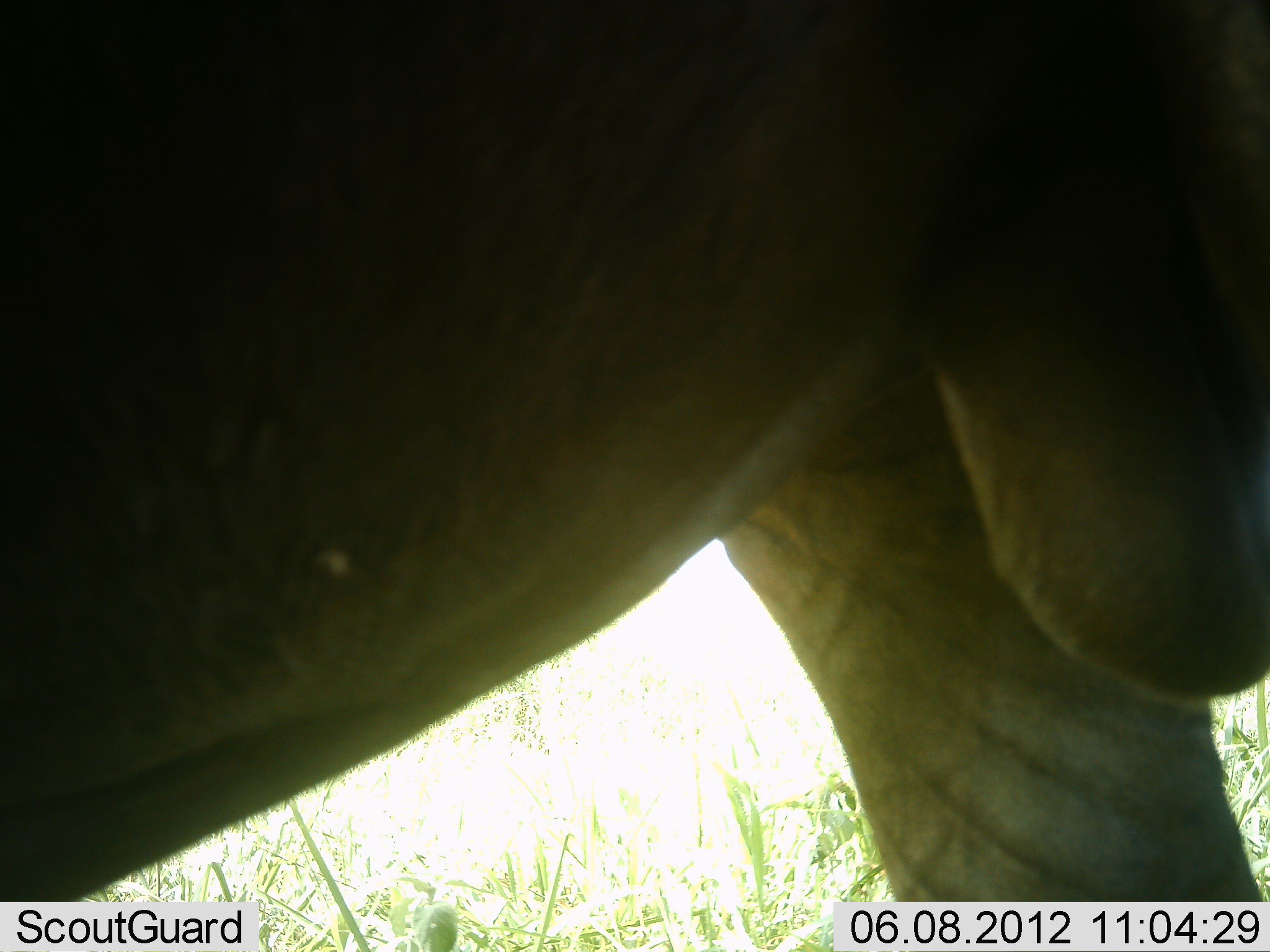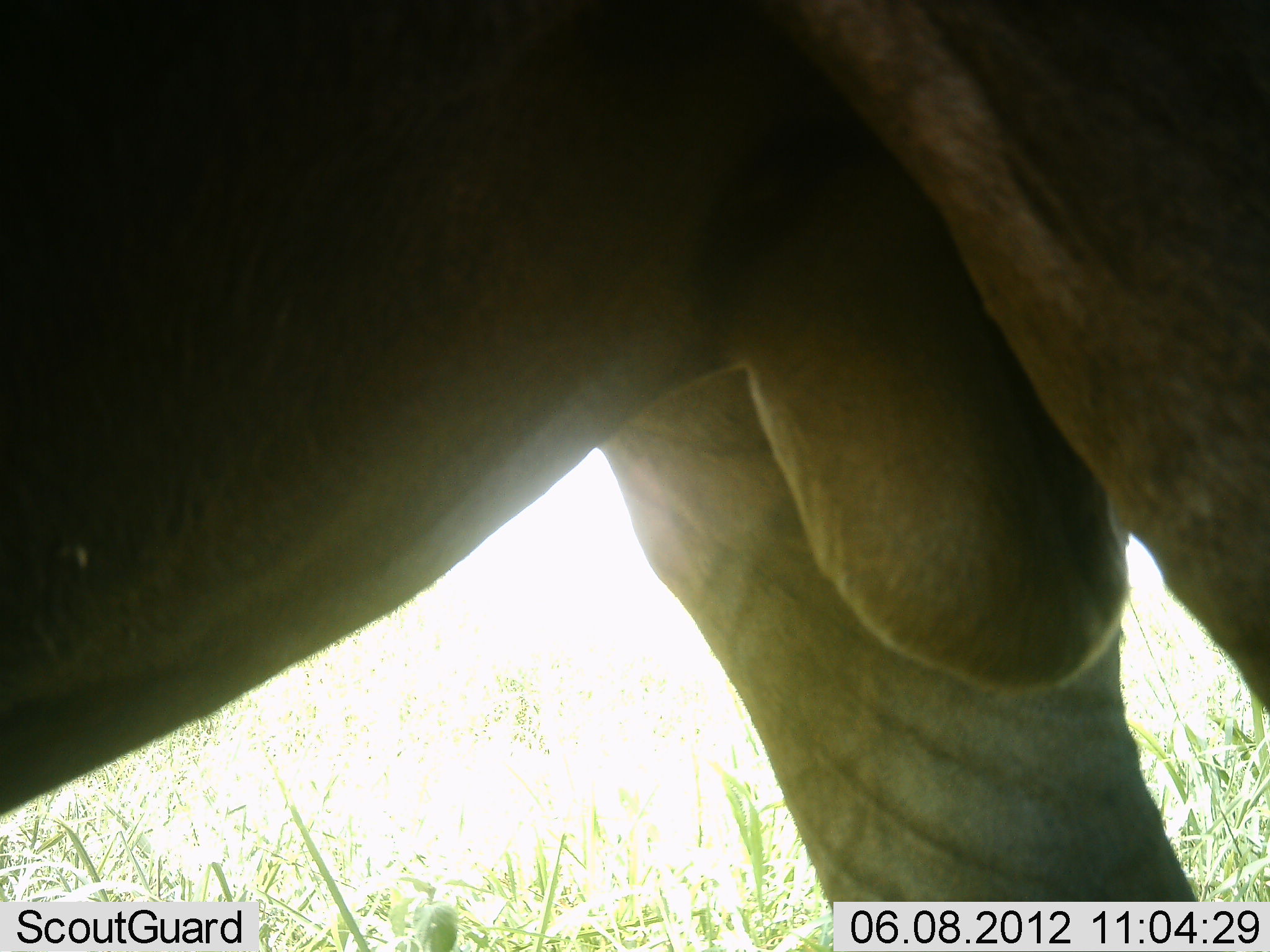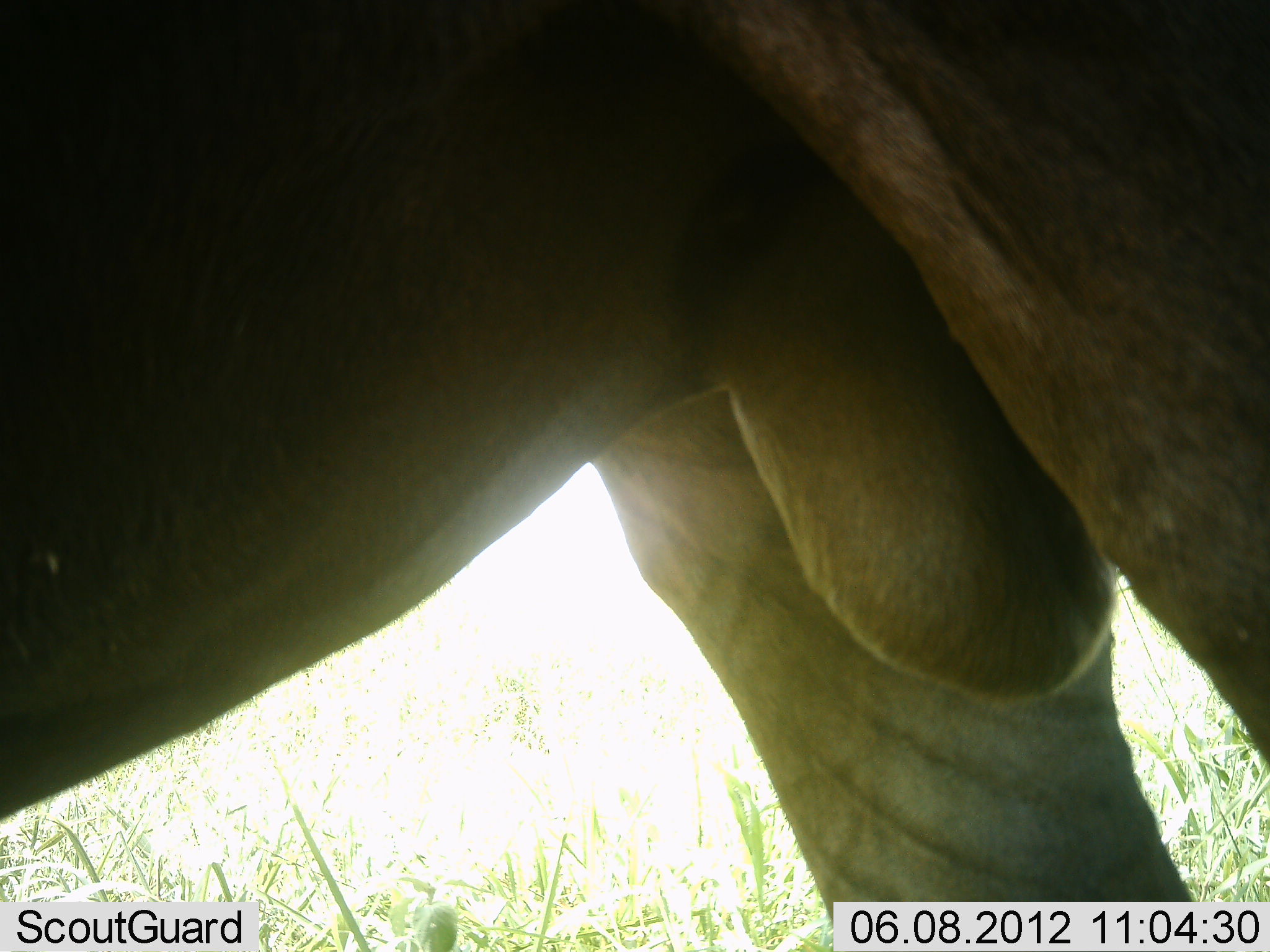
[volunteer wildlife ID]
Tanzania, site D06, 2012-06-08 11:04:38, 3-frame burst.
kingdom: Animalia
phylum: Chordata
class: Mammalia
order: Artiodactyla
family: Bovidae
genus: Alcelaphus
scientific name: Alcelaphus buselaphus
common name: hartebeest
Hartebeest (Alcelaphus buselaphus), count 1. Behavior (volunteer vote fractions): standing 86%, resting 0%, moving 14%, interacting 0%. Young present (vote fraction): 0%. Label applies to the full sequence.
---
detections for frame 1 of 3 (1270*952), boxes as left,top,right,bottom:
animal: 1,0,1269,900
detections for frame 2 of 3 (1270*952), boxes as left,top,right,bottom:
animal: 1,0,1269,900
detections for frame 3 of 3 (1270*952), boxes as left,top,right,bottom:
animal: 0,1,1270,952